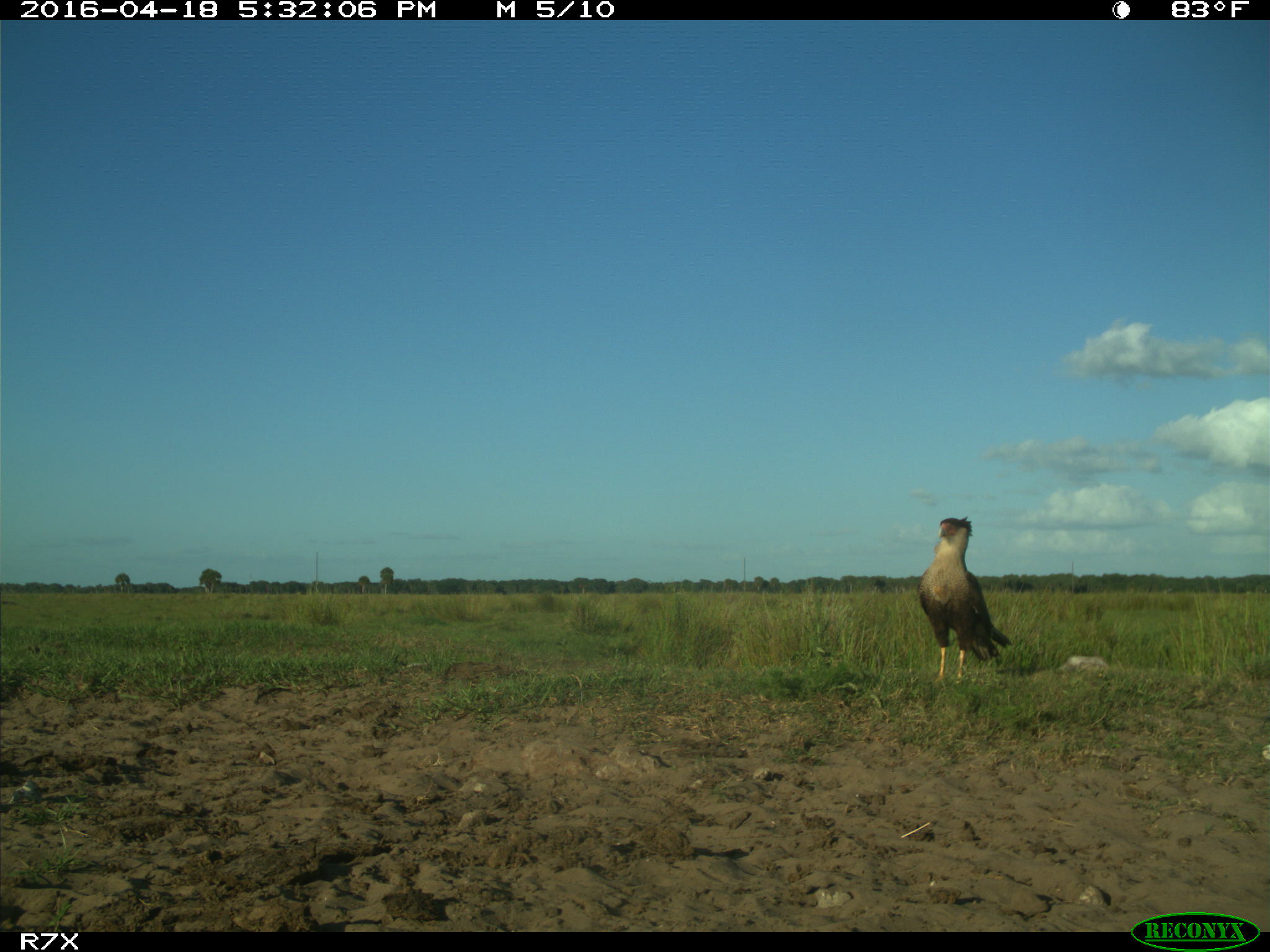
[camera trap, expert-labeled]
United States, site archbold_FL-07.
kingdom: Animalia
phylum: Chordata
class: Aves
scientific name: Aves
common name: birds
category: unidentified bird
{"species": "unidentified bird (birds) (Aves)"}